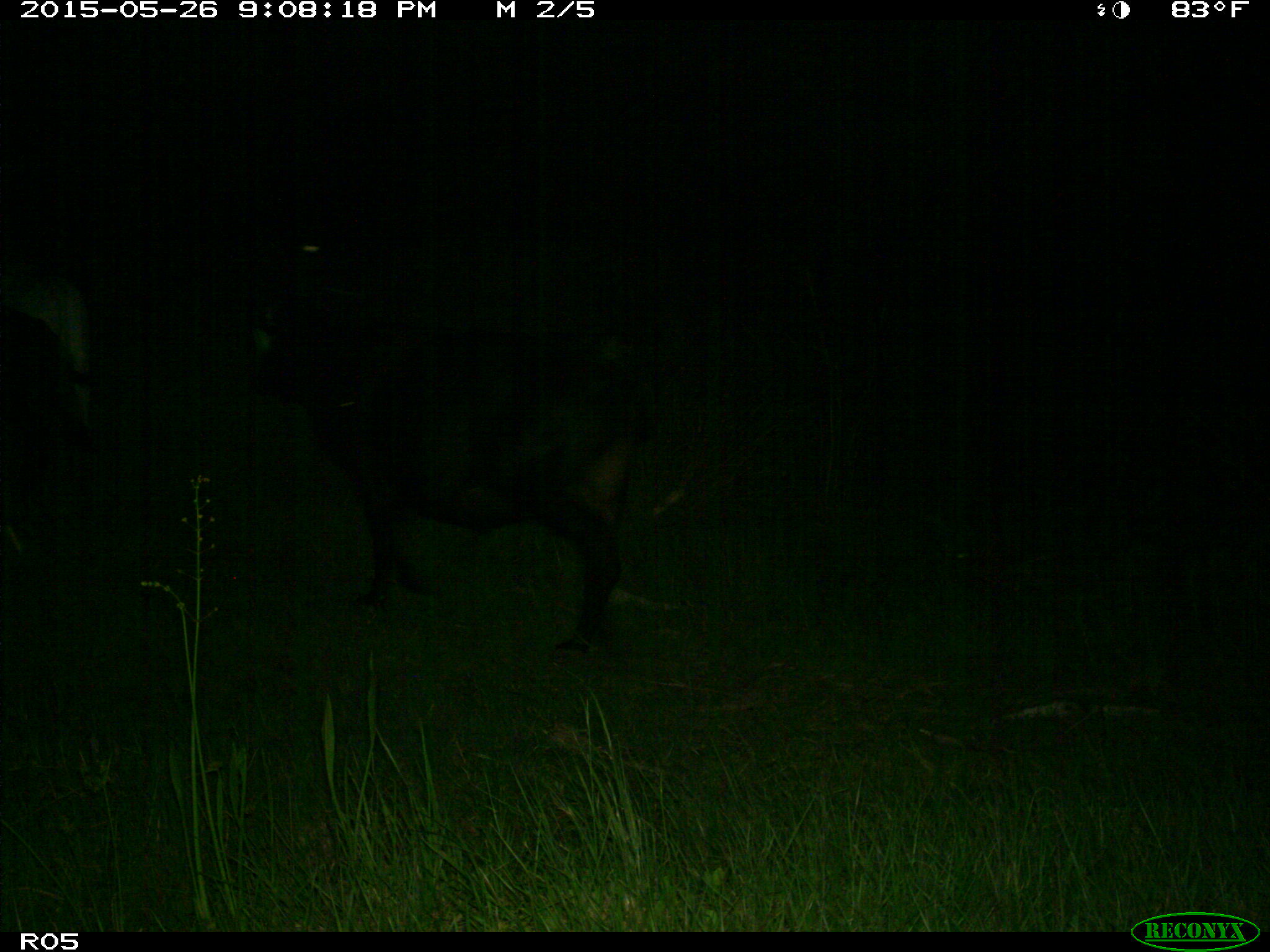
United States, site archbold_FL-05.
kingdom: Animalia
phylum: Chordata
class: Mammalia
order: Artiodactyla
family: Bovidae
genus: Bos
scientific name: Bos taurus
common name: domestic cow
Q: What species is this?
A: Bos taurus (domestic cow).